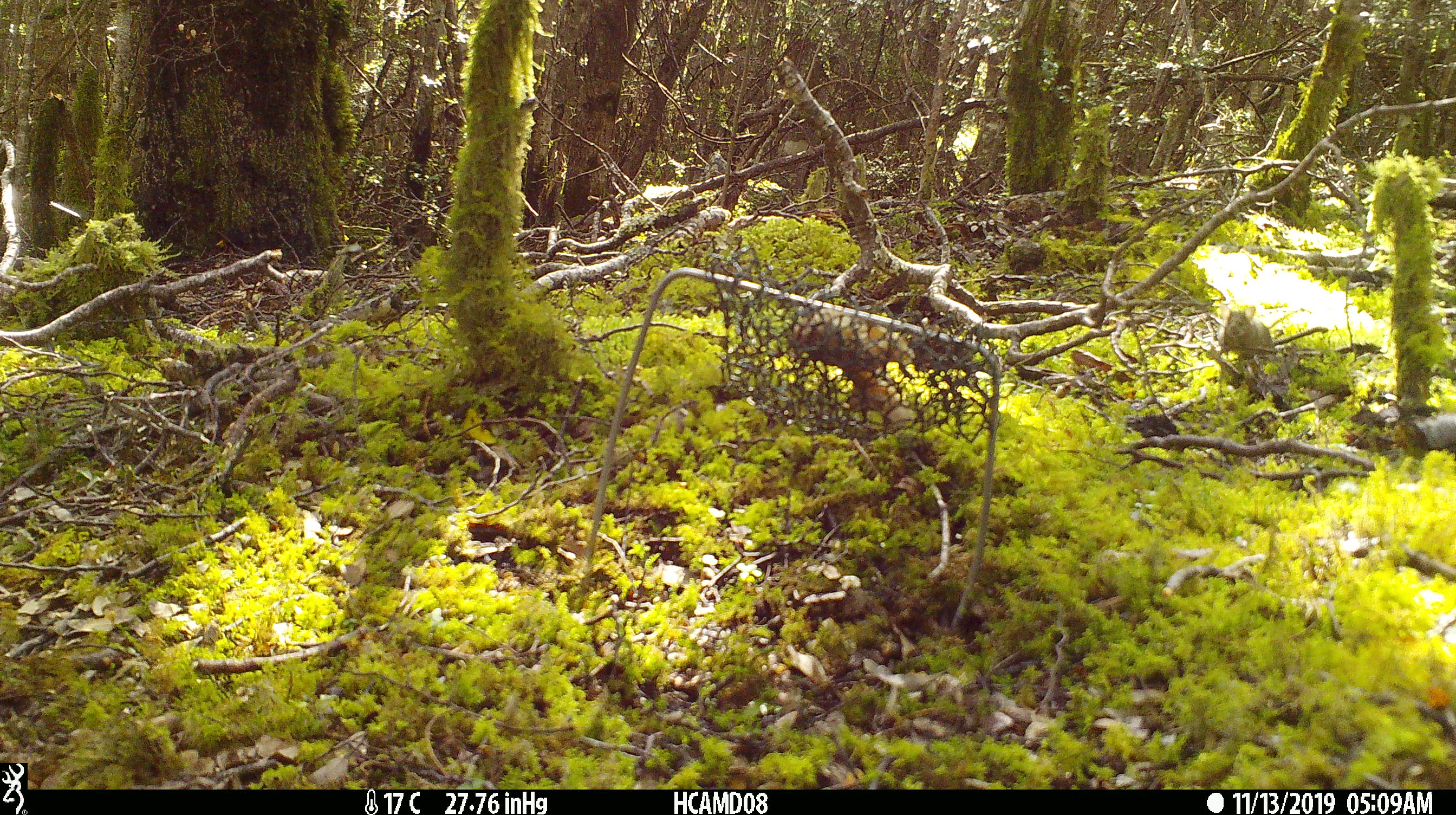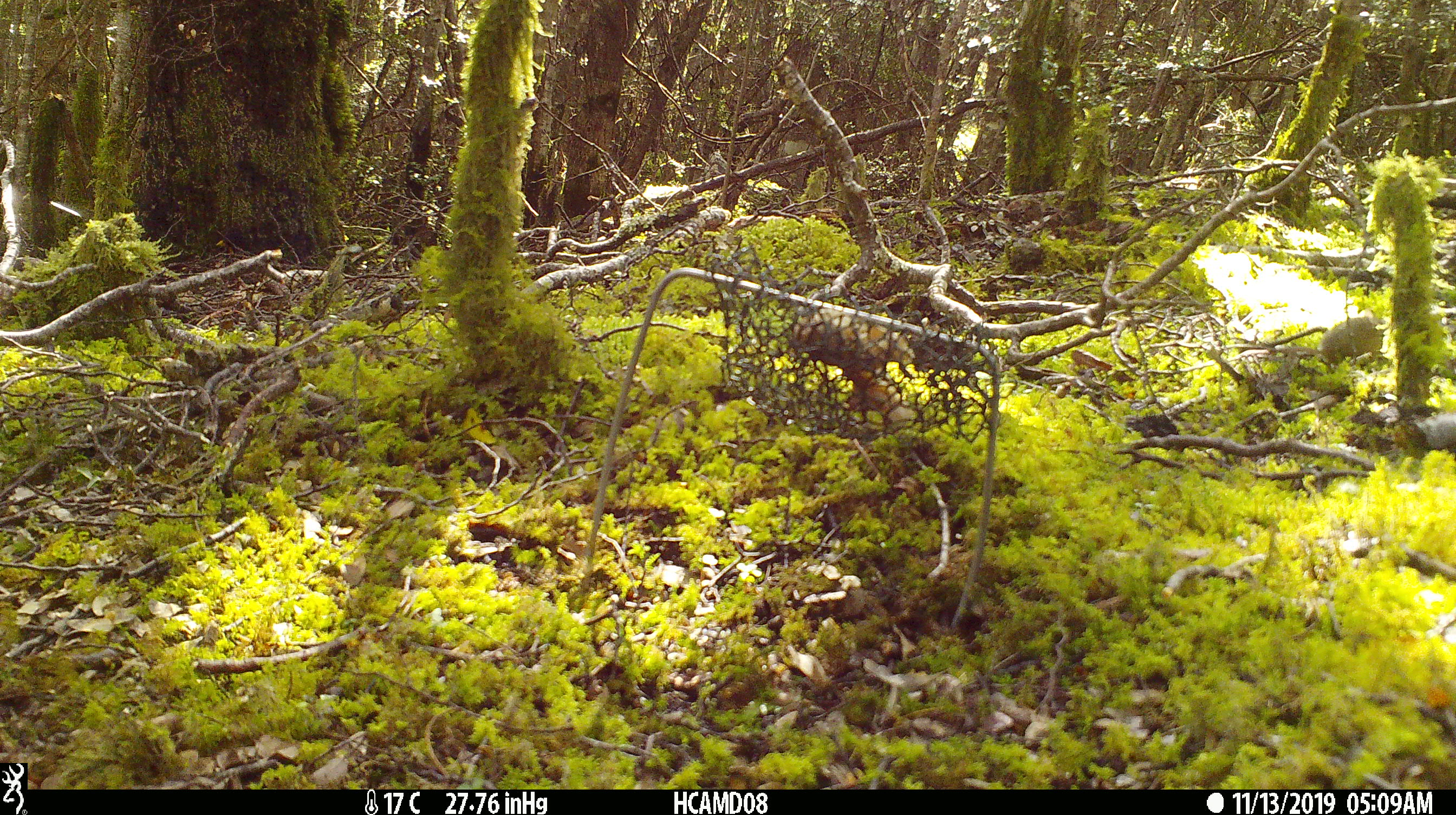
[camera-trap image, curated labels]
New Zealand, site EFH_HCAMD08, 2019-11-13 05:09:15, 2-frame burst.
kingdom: Animalia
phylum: Chordata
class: Mammalia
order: Rodentia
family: Muridae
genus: Mus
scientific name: Mus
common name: mouse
Mouse (Mus).